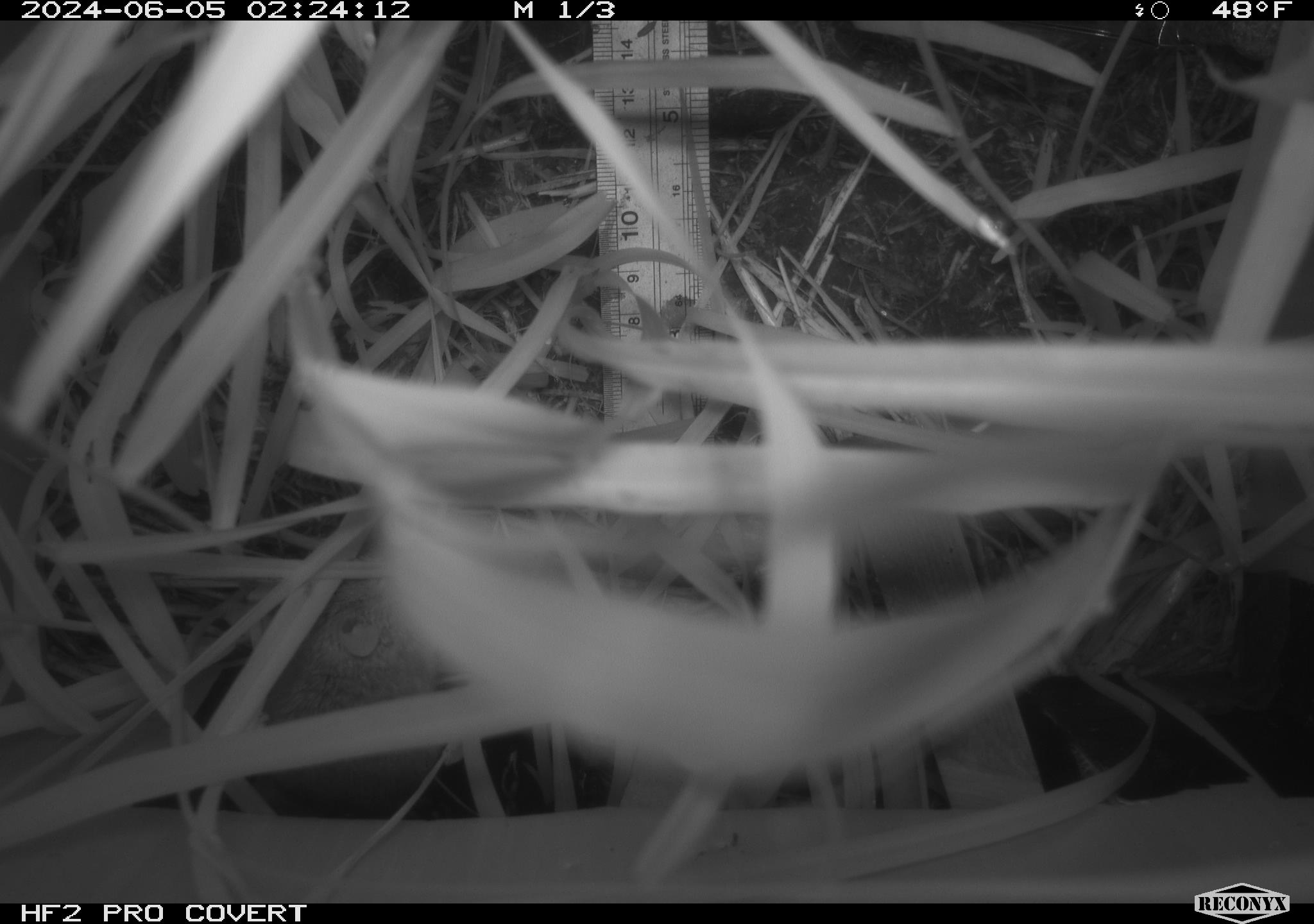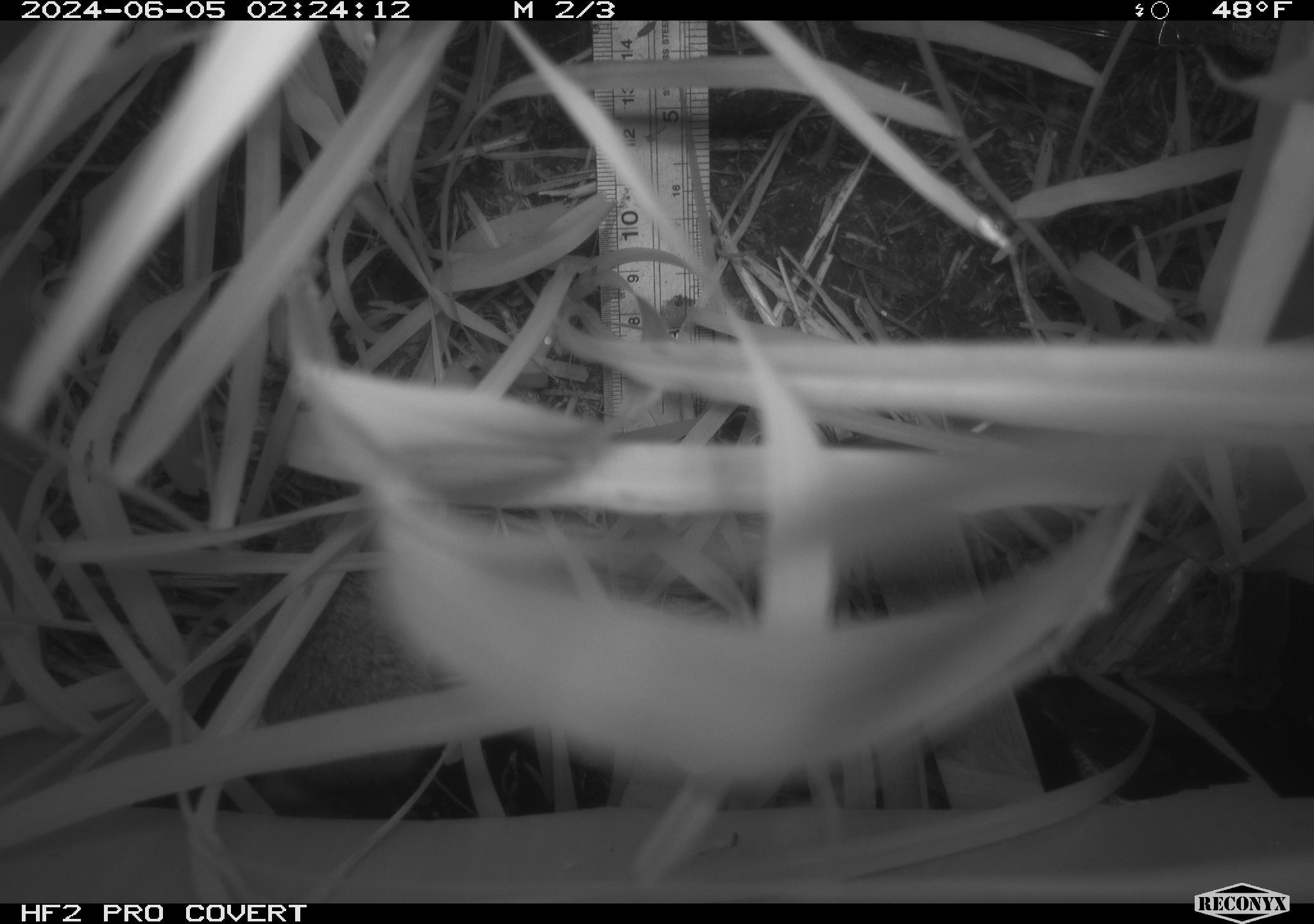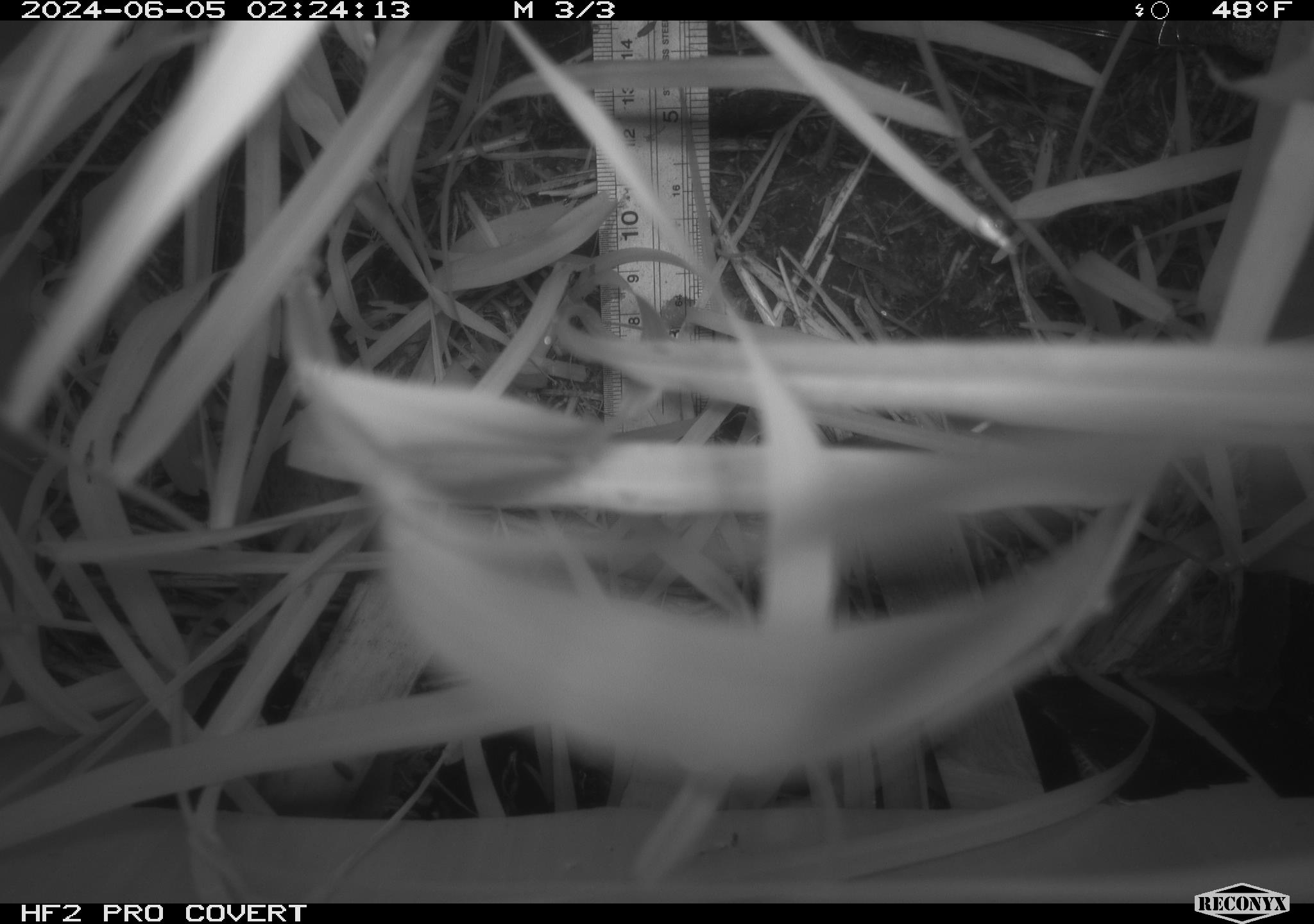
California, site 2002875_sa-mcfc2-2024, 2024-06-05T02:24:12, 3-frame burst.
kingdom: Animalia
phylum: Chordata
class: Mammalia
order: Rodentia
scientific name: Rodentia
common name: rodent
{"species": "rodent (Rodentia)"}